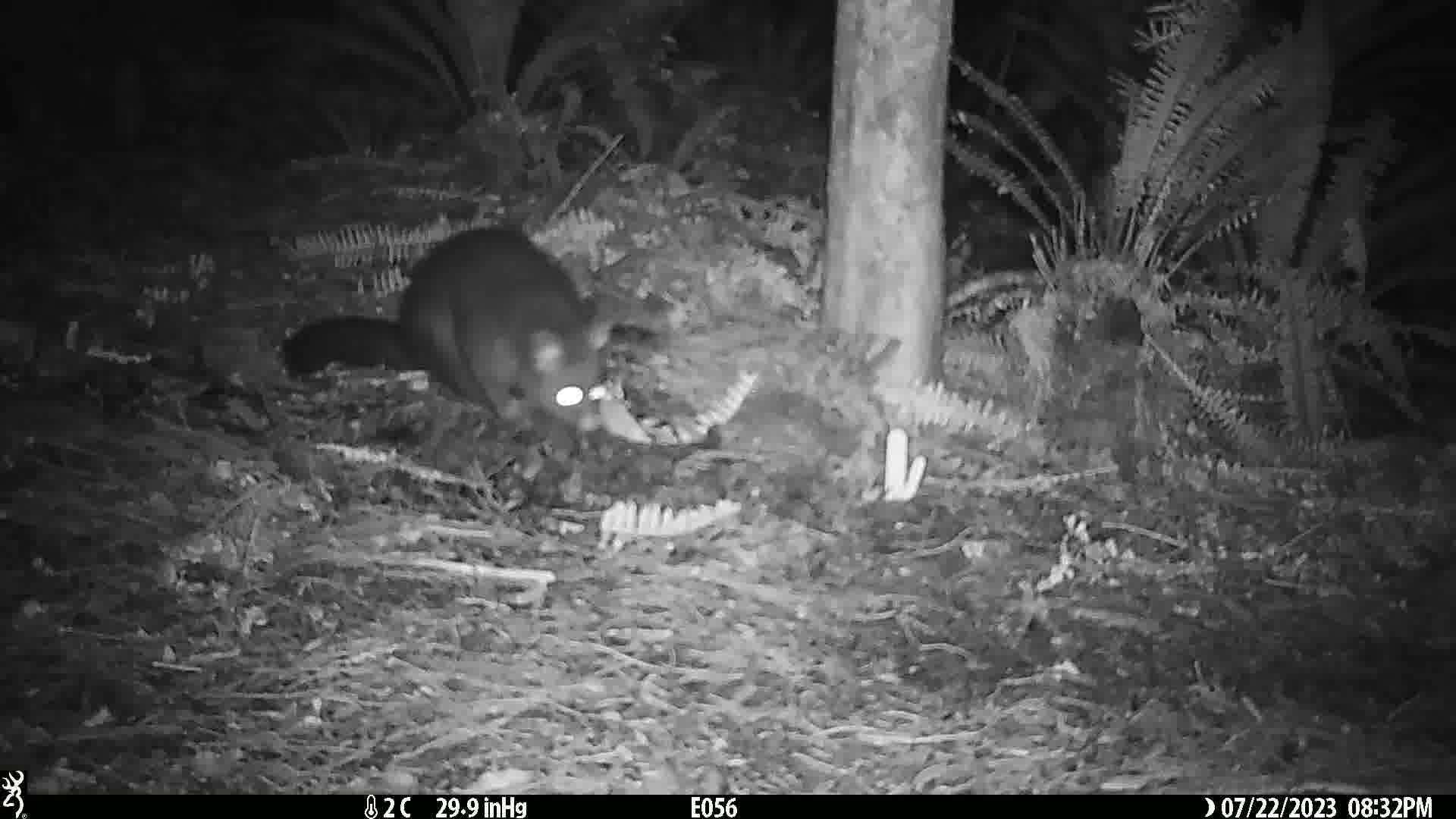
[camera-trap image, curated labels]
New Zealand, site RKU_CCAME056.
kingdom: Animalia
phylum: Chordata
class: Mammalia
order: Diprotodontia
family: Phalangeridae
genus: Trichosurus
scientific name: Trichosurus vulpecula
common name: common brushtail possum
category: possum